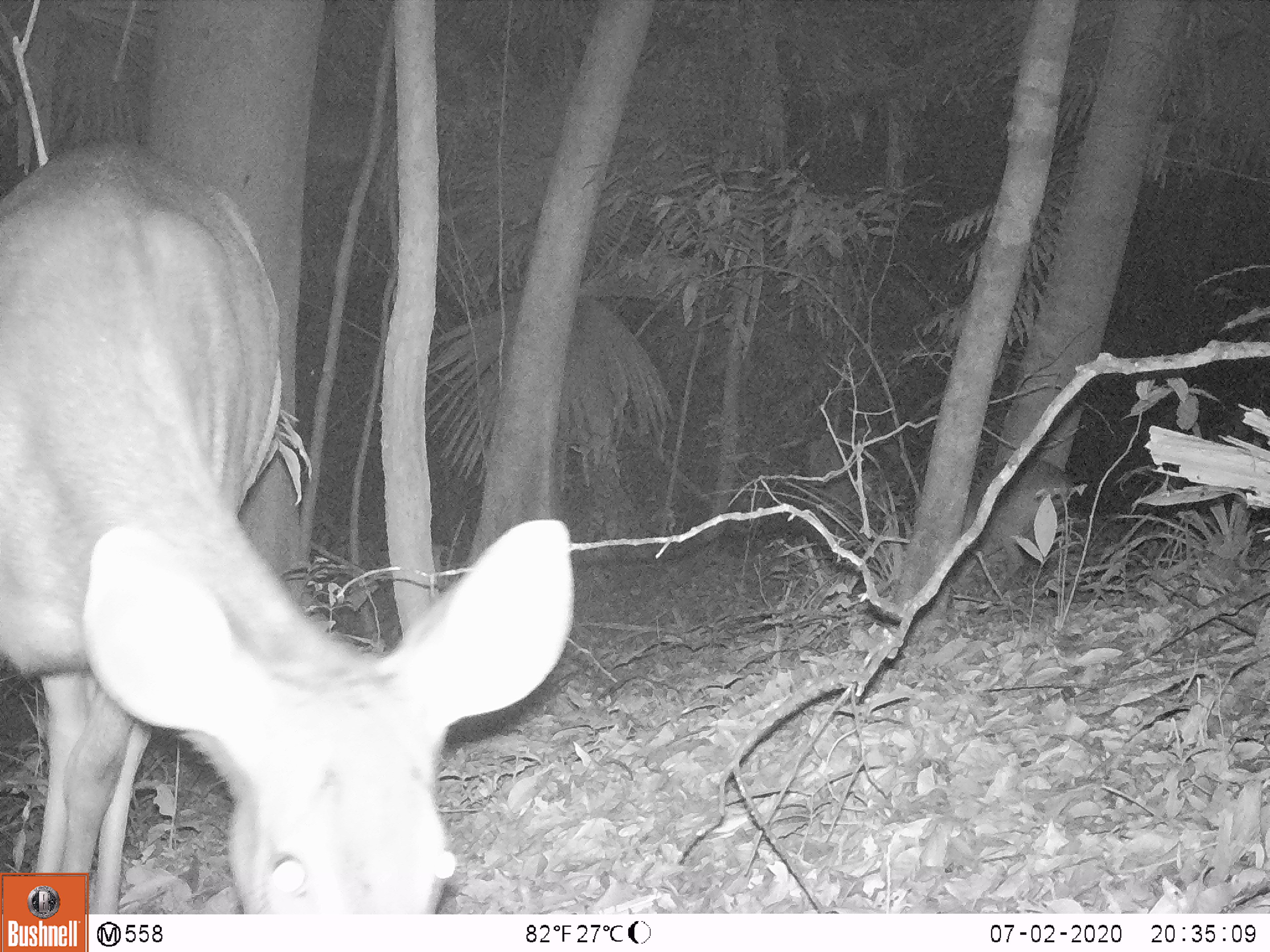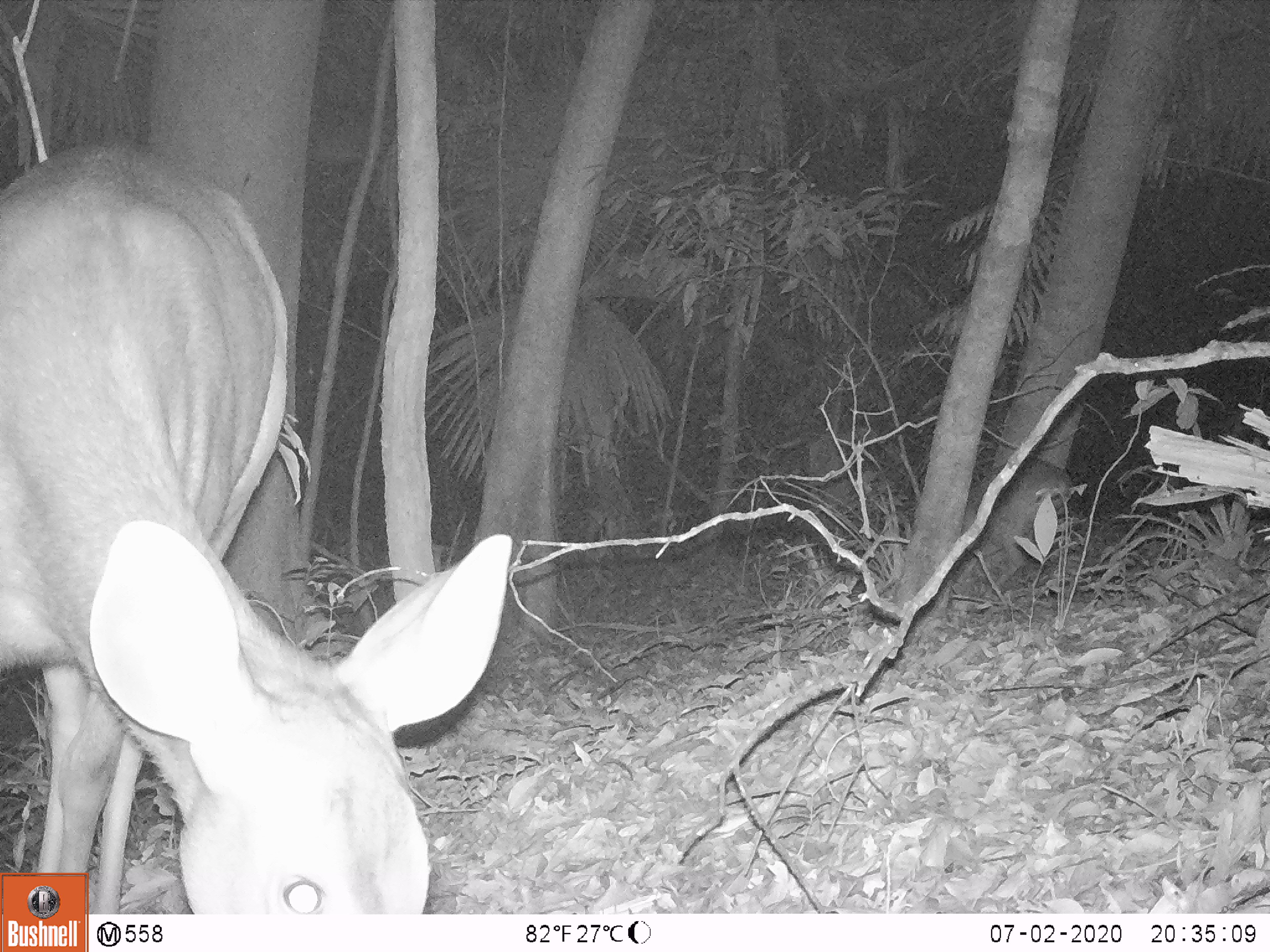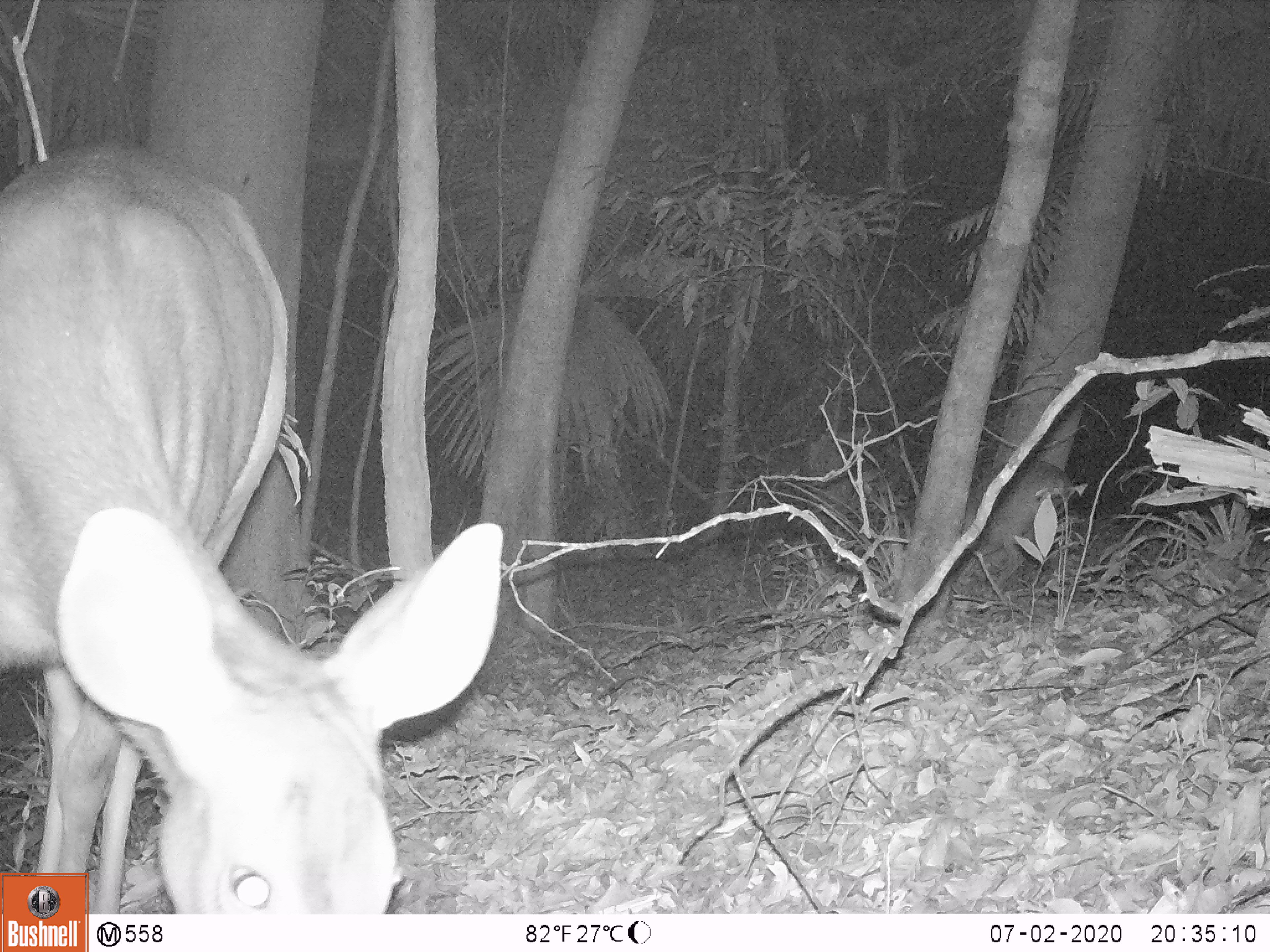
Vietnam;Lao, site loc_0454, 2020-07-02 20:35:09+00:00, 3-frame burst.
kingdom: Animalia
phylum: Chordata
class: Mammalia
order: Artiodactyla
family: Cervidae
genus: Rusa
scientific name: Rusa unicolor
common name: sambar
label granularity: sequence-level